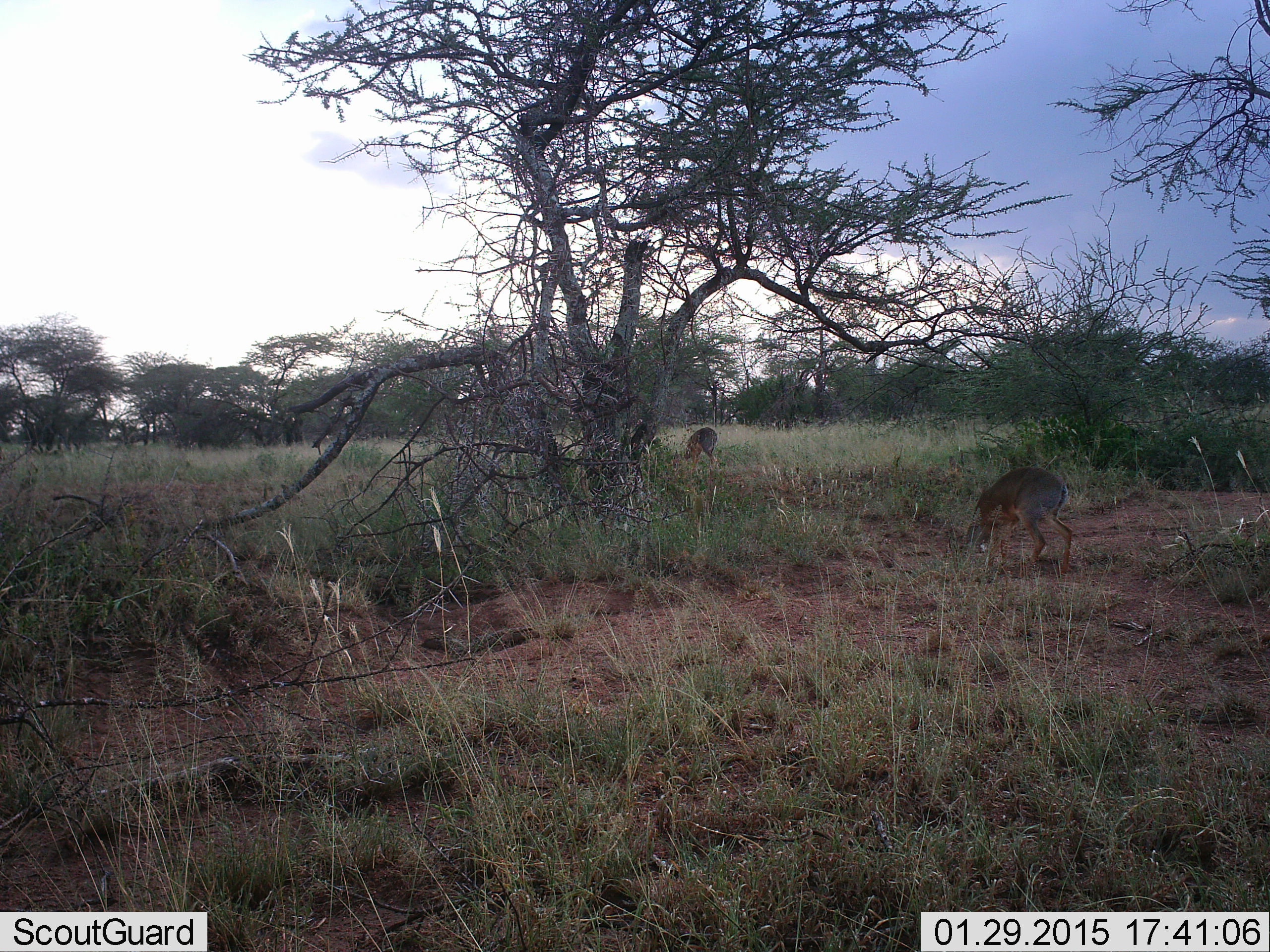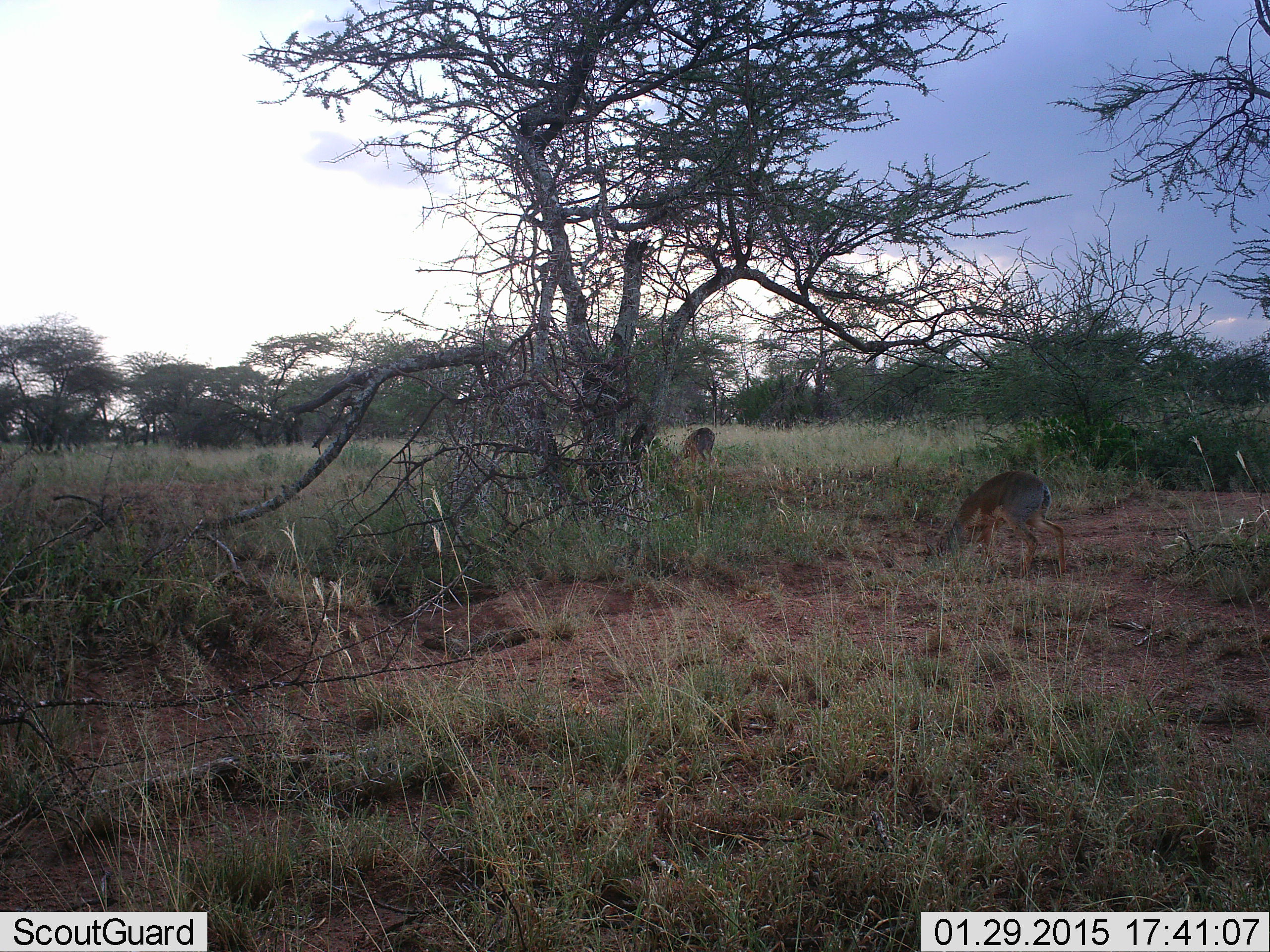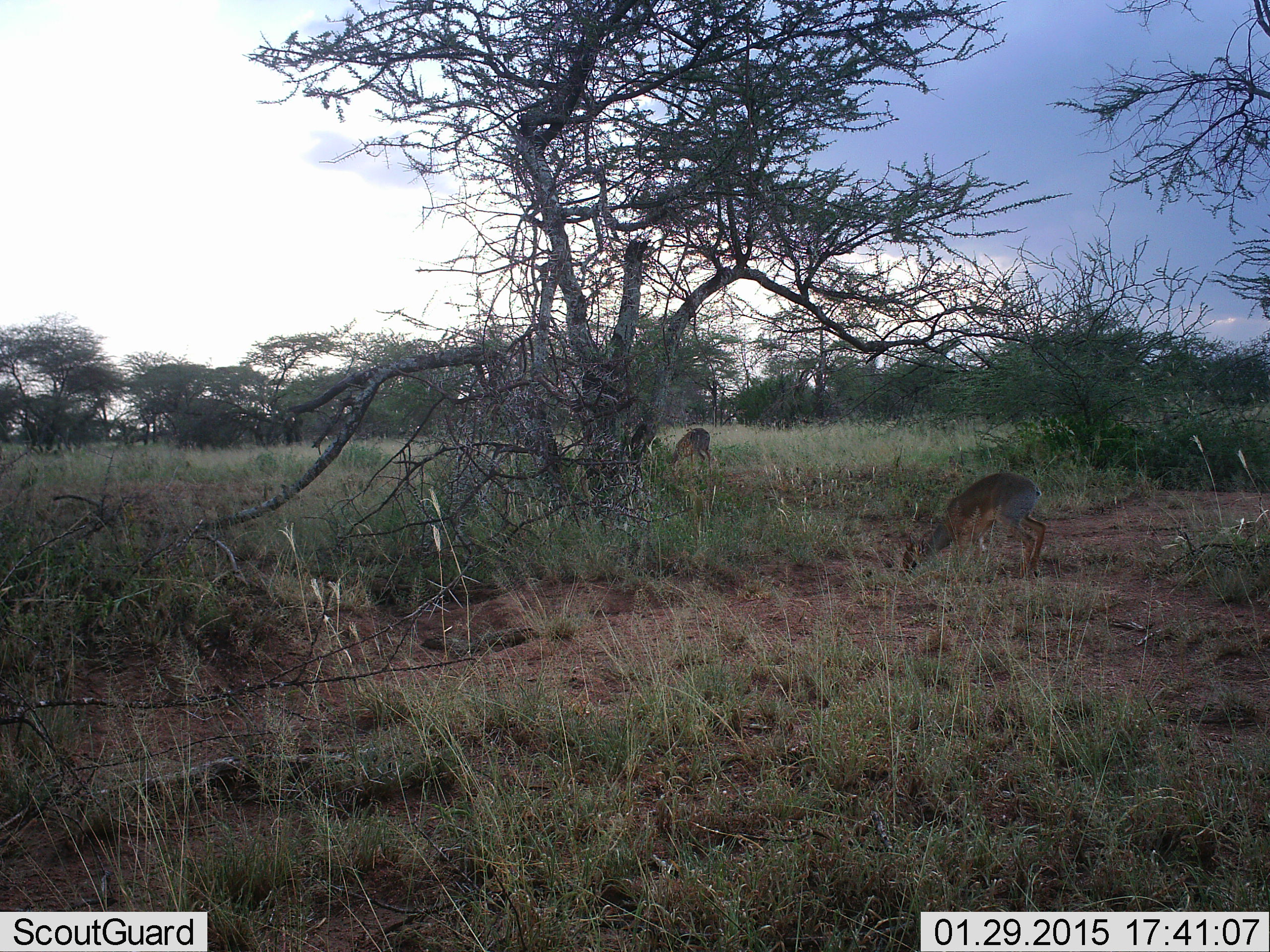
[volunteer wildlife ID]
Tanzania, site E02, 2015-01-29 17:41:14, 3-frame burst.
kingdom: Animalia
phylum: Chordata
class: Mammalia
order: Artiodactyla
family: Bovidae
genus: Madoqua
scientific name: Madoqua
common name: dikdik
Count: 2.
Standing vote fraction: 30%.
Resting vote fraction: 0%.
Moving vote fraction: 20%.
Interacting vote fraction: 0%.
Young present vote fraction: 0%.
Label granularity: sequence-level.